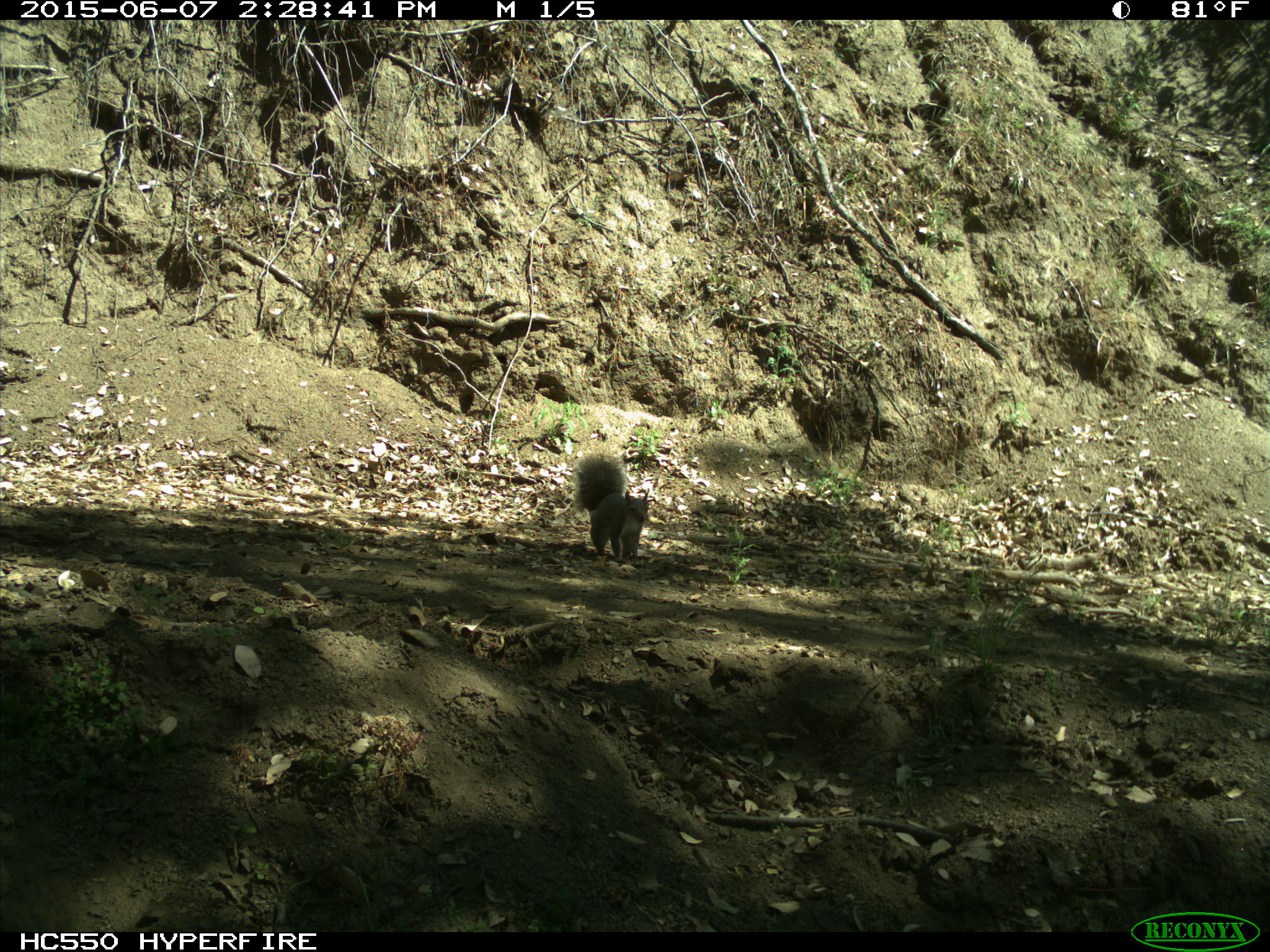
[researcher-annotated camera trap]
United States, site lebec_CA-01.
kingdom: Animalia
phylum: Chordata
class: Mammalia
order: Rodentia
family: Sciuridae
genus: Sciurus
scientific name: Sciurus carolinensis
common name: eastern gray squirrel